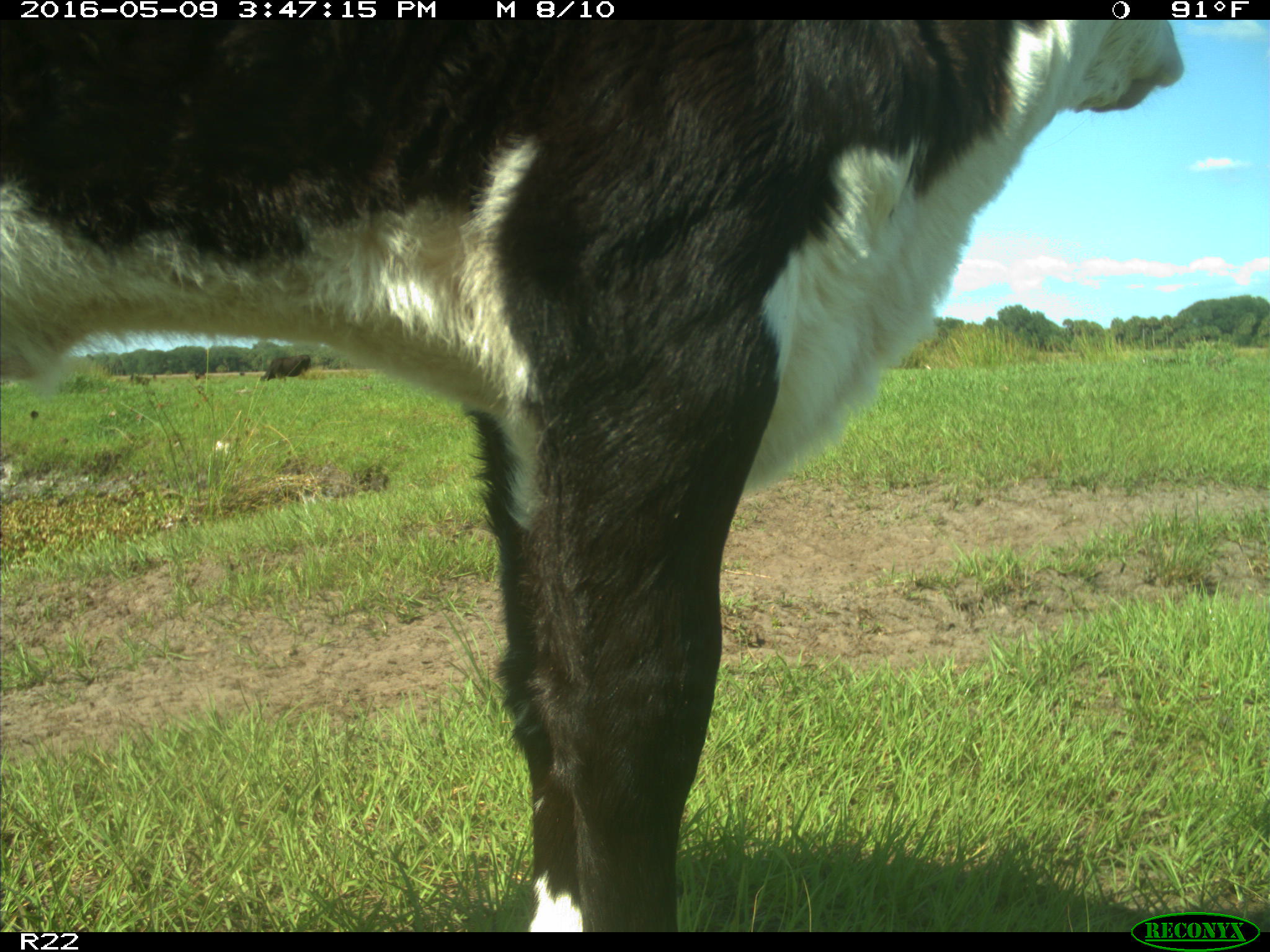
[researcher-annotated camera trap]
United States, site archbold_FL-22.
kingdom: Animalia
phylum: Chordata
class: Mammalia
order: Artiodactyla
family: Bovidae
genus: Bos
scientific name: Bos taurus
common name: domestic cow